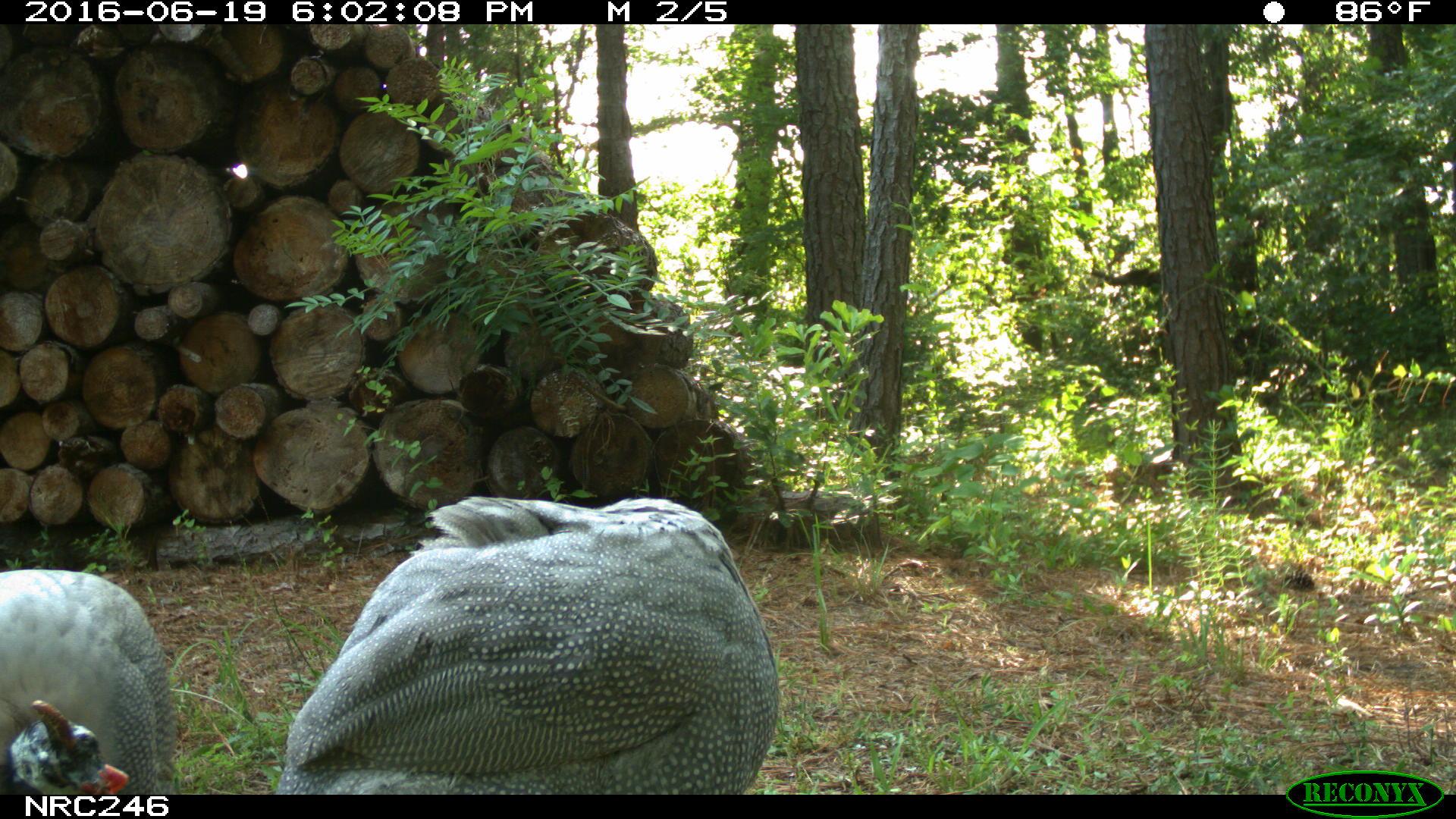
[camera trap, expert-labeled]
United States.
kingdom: Animalia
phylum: Chordata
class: Aves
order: Galliformes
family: Phasianidae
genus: Meleagris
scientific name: Meleagris gallopavo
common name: wild turkey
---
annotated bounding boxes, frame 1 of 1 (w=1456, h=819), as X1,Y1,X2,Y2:
Wild Turkey: 280,497,794,784; 0,566,184,811